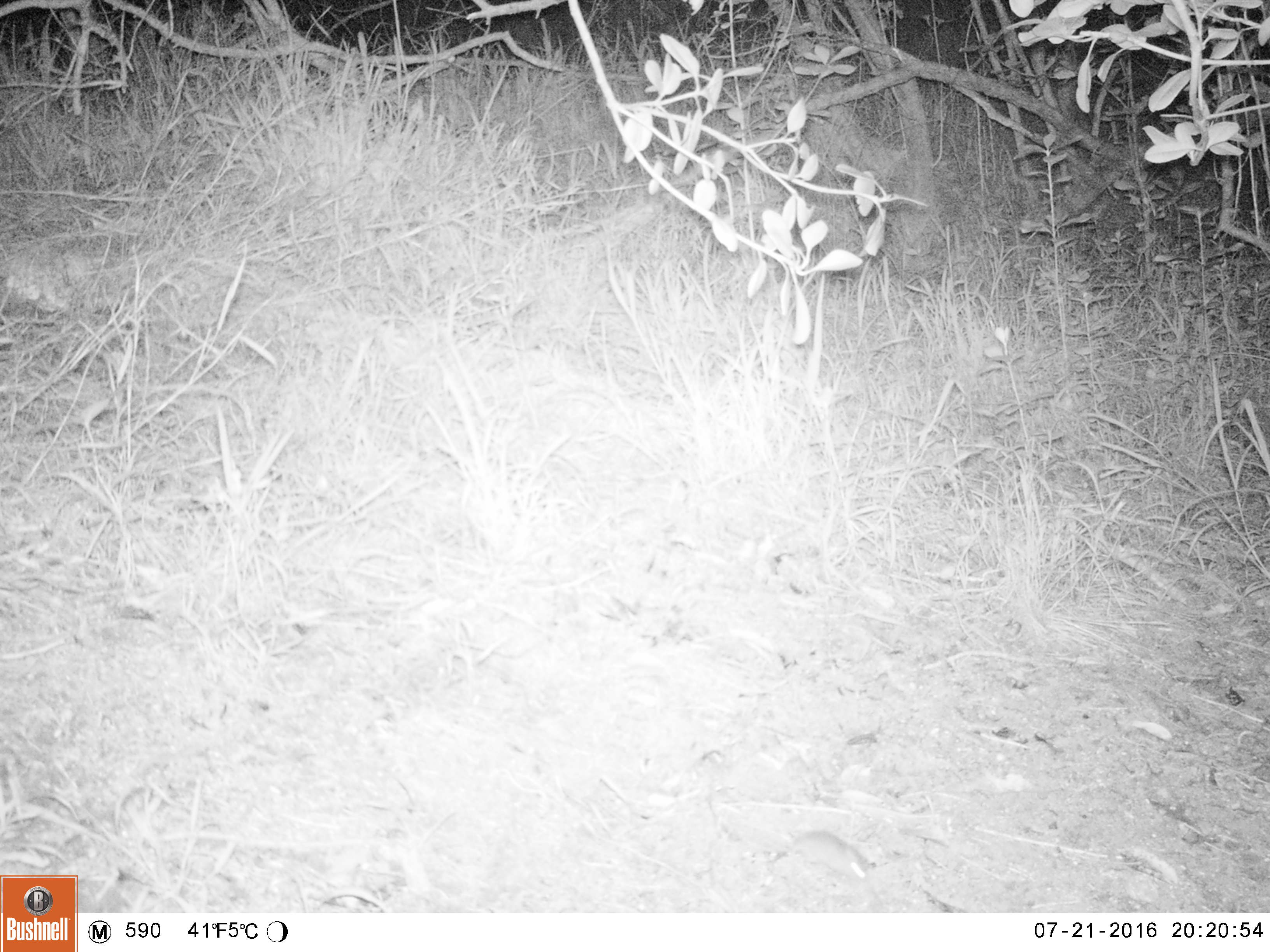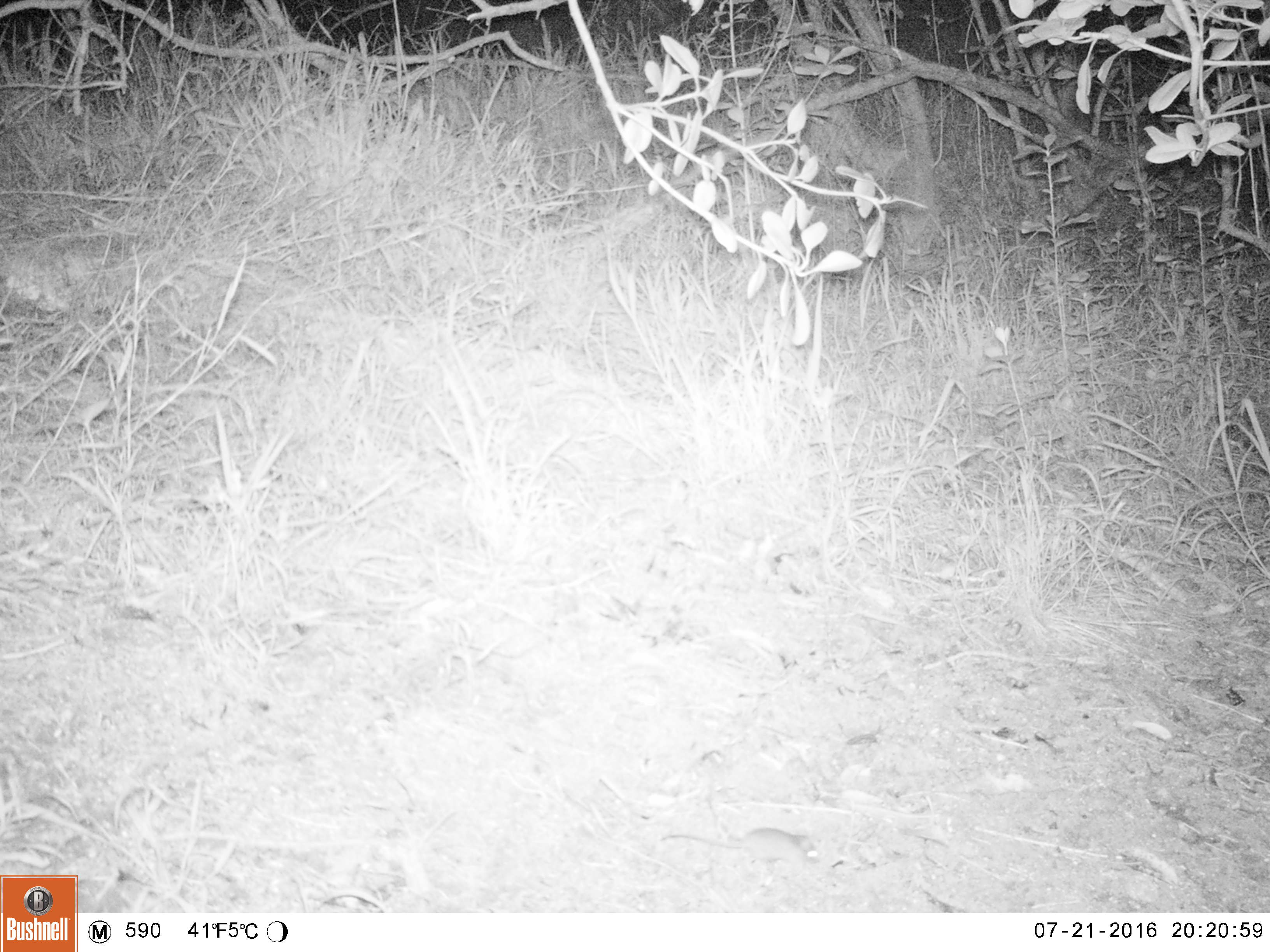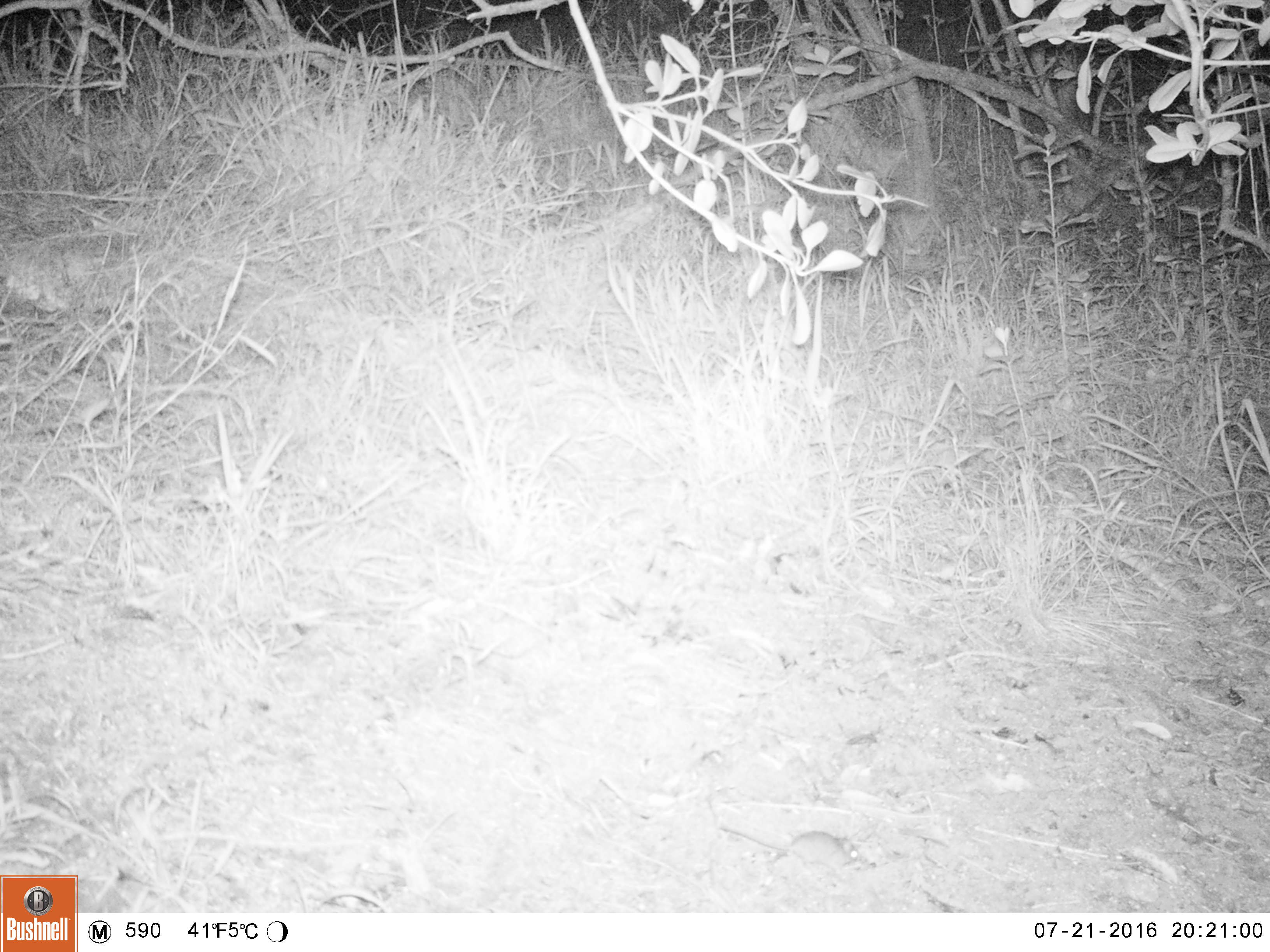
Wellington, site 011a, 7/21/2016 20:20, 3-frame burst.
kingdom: Animalia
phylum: Chordata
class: Mammalia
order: Rodentia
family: Muridae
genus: Mus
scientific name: Mus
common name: mouse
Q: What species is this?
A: Mouse (Mus).